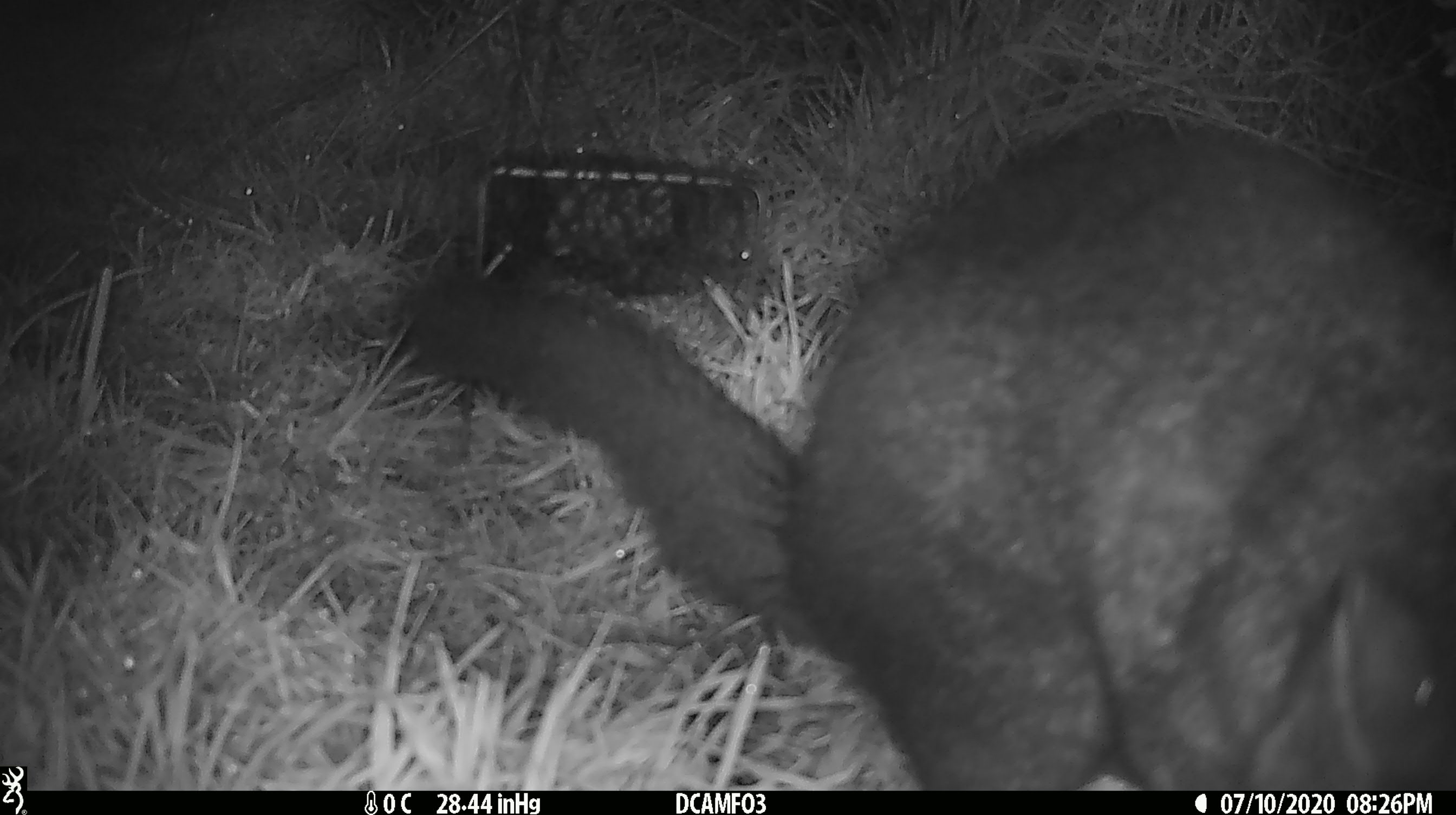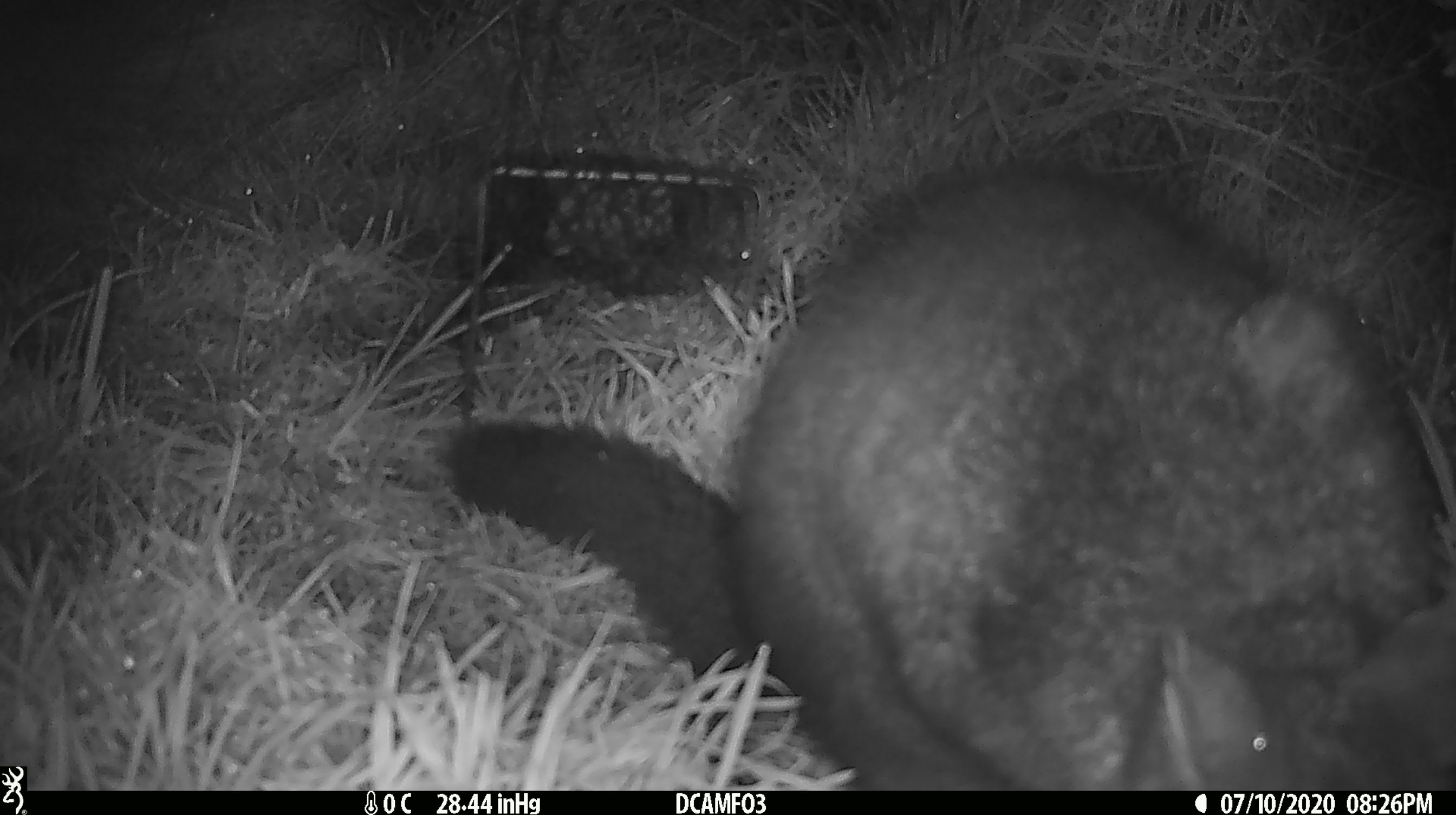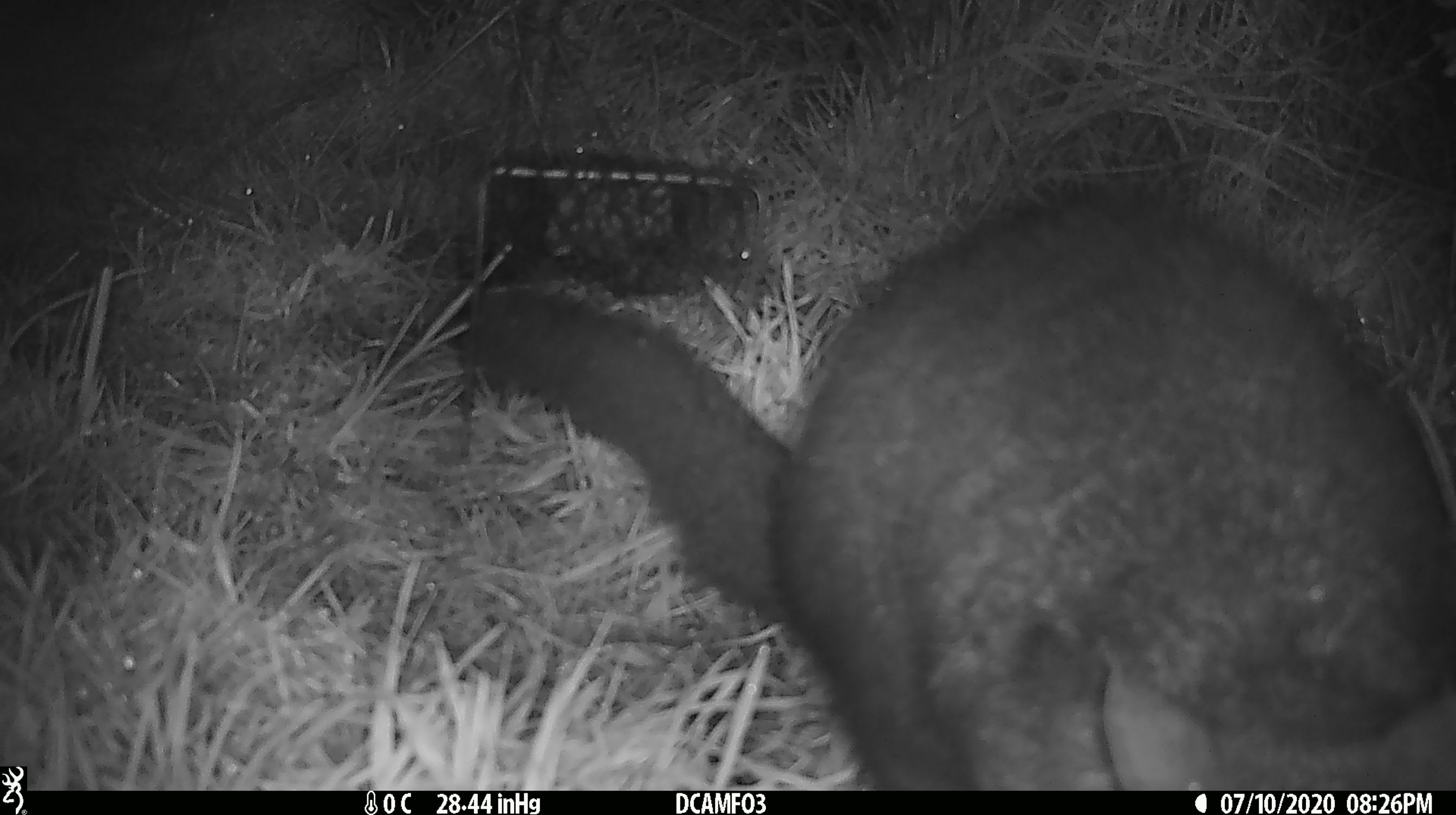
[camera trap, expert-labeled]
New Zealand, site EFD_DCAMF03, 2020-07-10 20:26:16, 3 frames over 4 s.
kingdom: Animalia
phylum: Chordata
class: Mammalia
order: Diprotodontia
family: Phalangeridae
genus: Trichosurus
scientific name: Trichosurus vulpecula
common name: common brushtail possum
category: possum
Possum (common brushtail possum) (Trichosurus vulpecula).